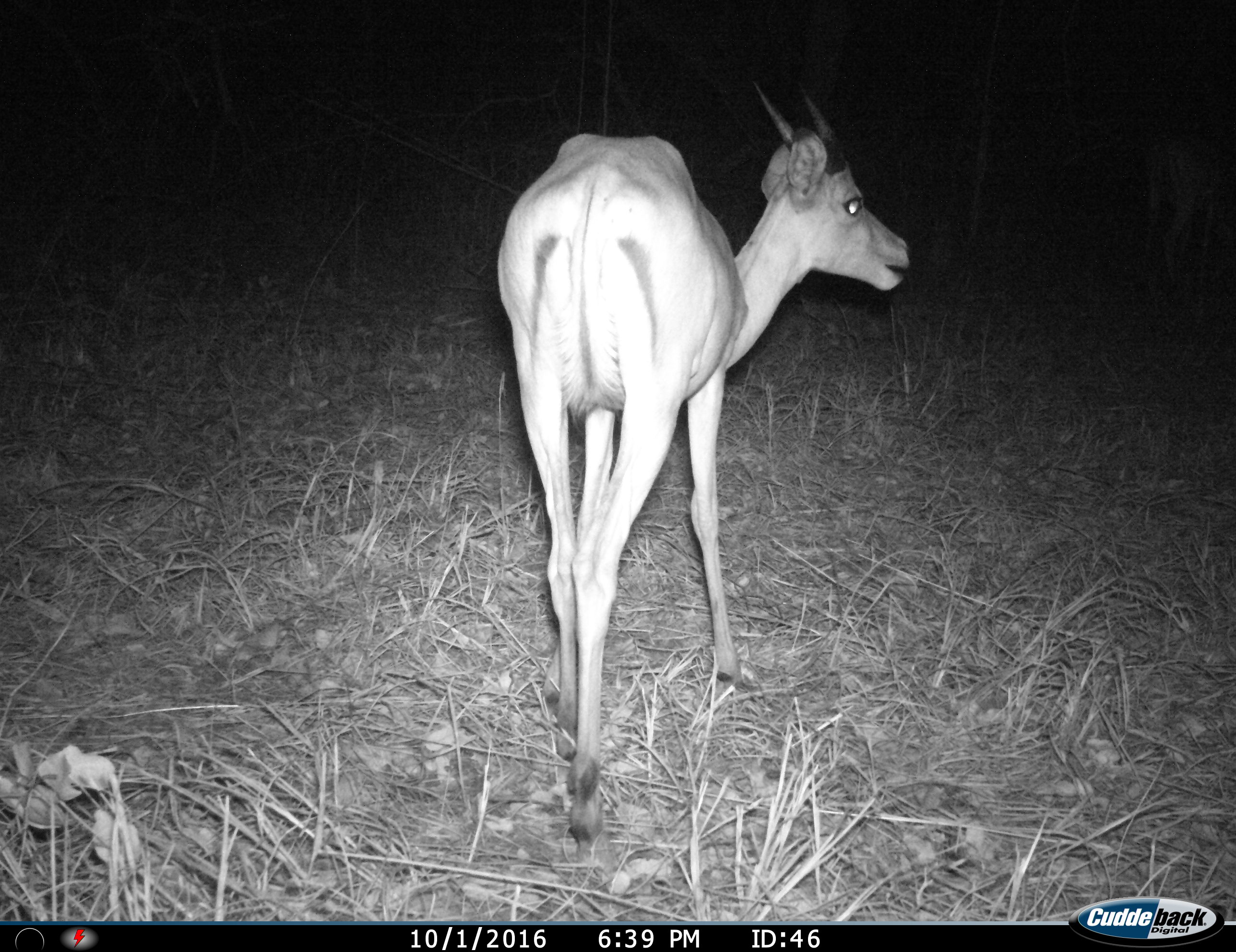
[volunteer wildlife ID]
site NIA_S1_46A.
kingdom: Animalia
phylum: Chordata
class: Mammalia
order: Artiodactyla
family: Bovidae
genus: Aepyceros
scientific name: Aepyceros melampus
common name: impala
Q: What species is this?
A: Impala (Aepyceros melampus).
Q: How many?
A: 1.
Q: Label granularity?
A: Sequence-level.